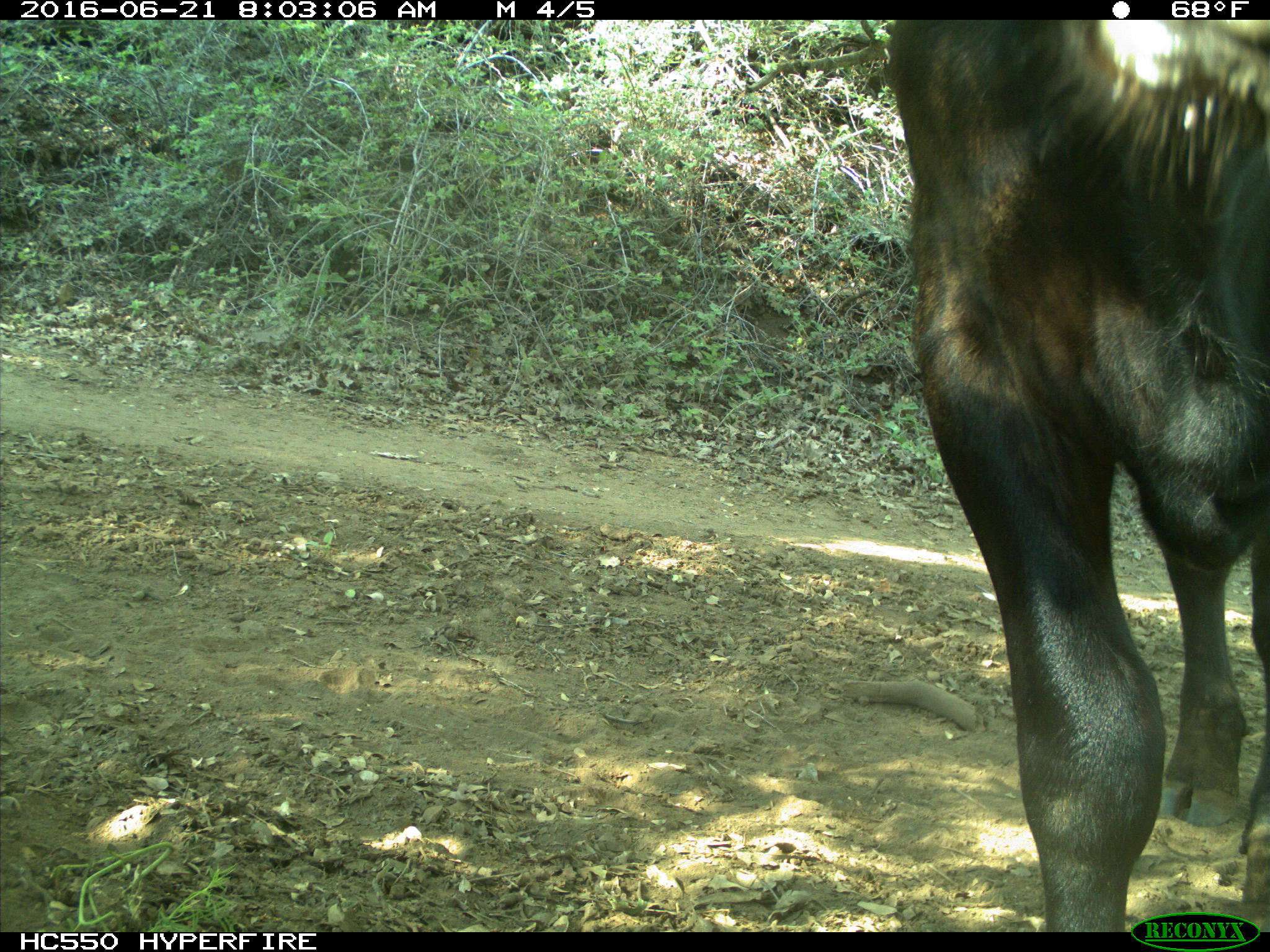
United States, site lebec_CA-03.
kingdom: Animalia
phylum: Chordata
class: Mammalia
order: Artiodactyla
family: Bovidae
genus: Bos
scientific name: Bos taurus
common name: domestic cow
Bos taurus (domestic cow).